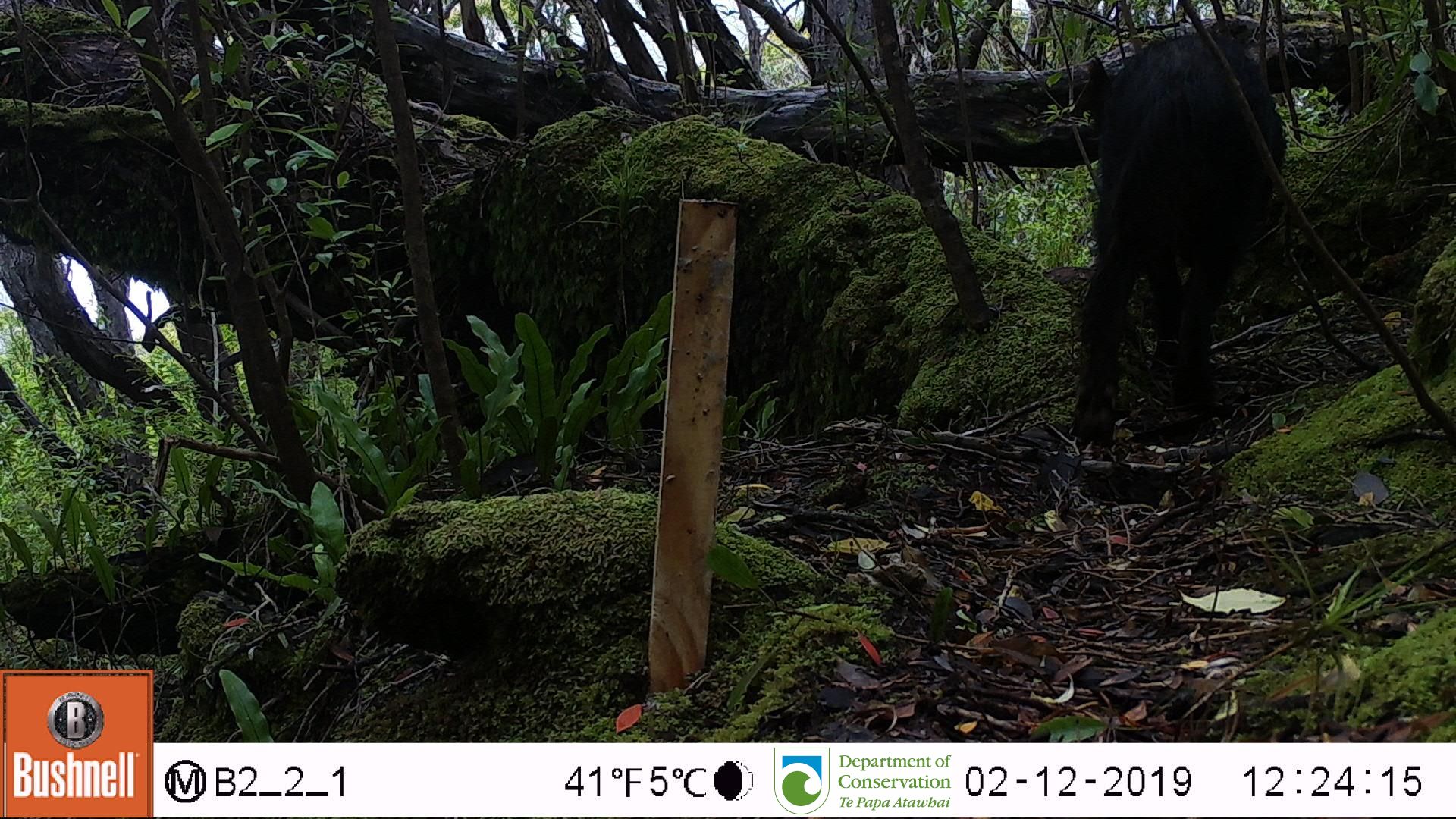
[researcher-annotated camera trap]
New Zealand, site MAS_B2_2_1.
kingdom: Animalia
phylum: Chordata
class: Mammalia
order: Artiodactyla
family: Suidae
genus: Sus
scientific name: Sus scrofa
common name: pig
Pig (Sus scrofa).